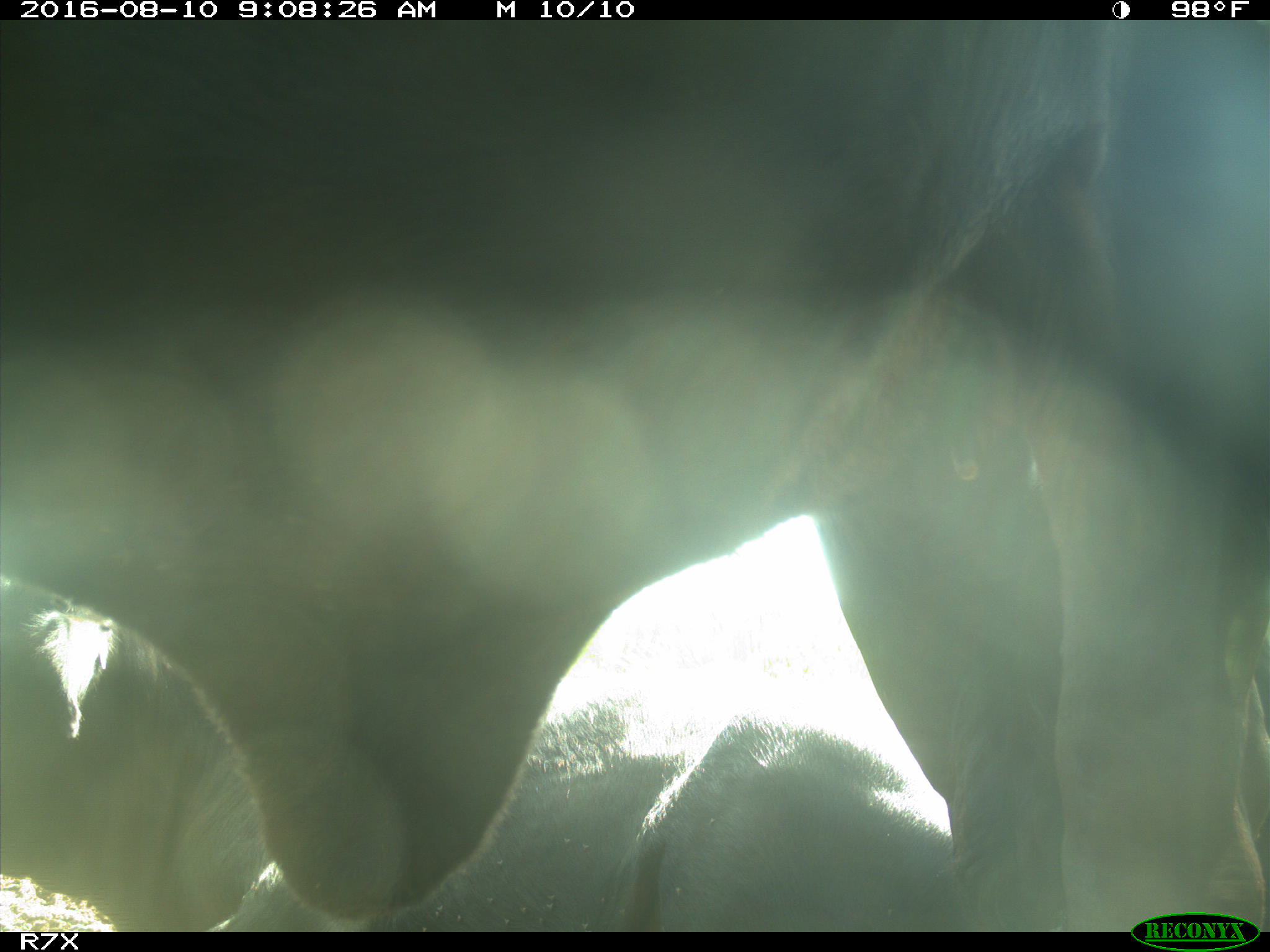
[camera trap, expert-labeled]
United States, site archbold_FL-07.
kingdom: Animalia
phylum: Chordata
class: Mammalia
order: Artiodactyla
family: Bovidae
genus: Bos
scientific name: Bos taurus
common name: domestic cow